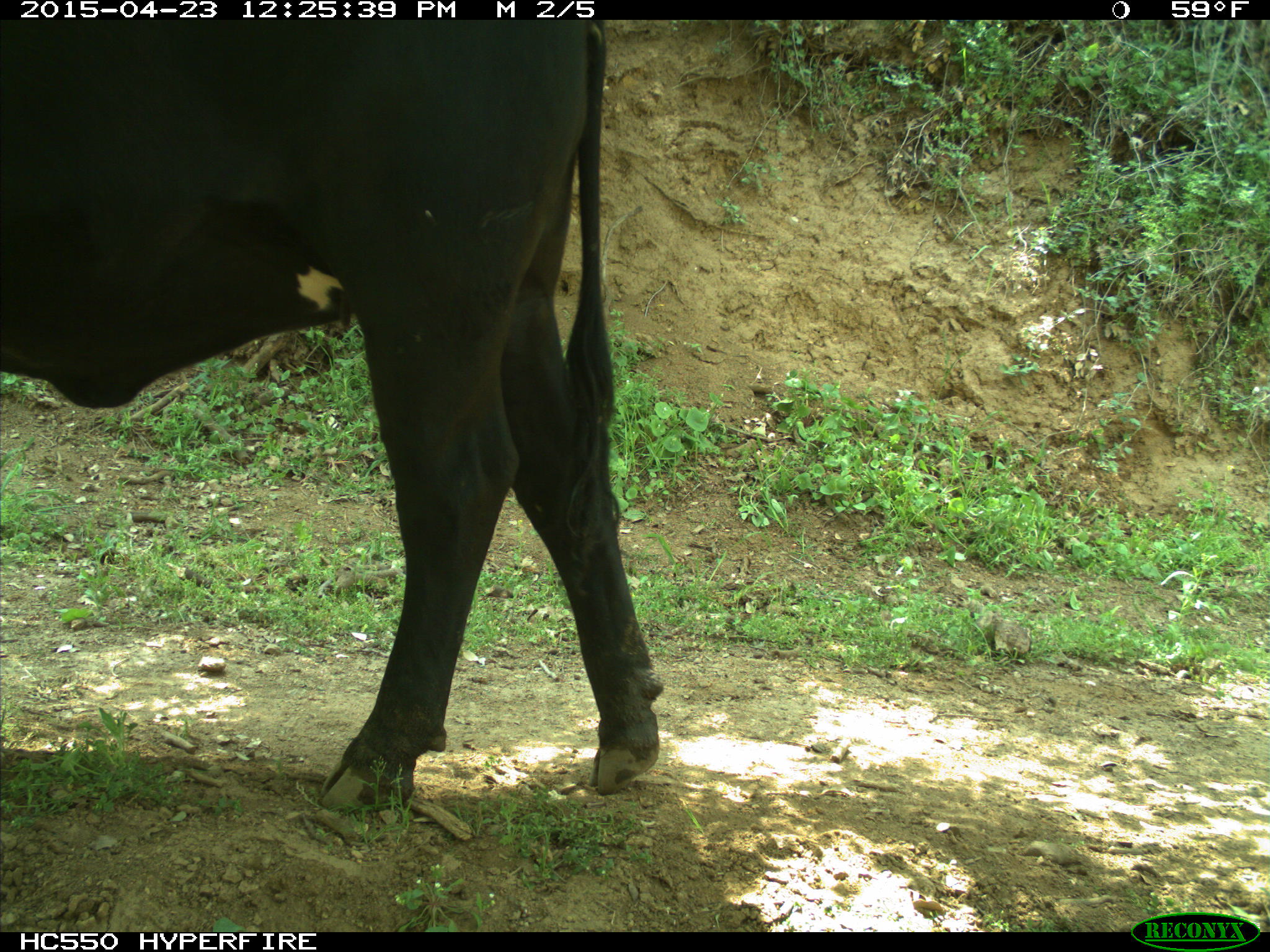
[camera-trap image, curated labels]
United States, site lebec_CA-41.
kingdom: Animalia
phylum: Chordata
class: Mammalia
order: Artiodactyla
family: Bovidae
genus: Bos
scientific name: Bos taurus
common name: domestic cow